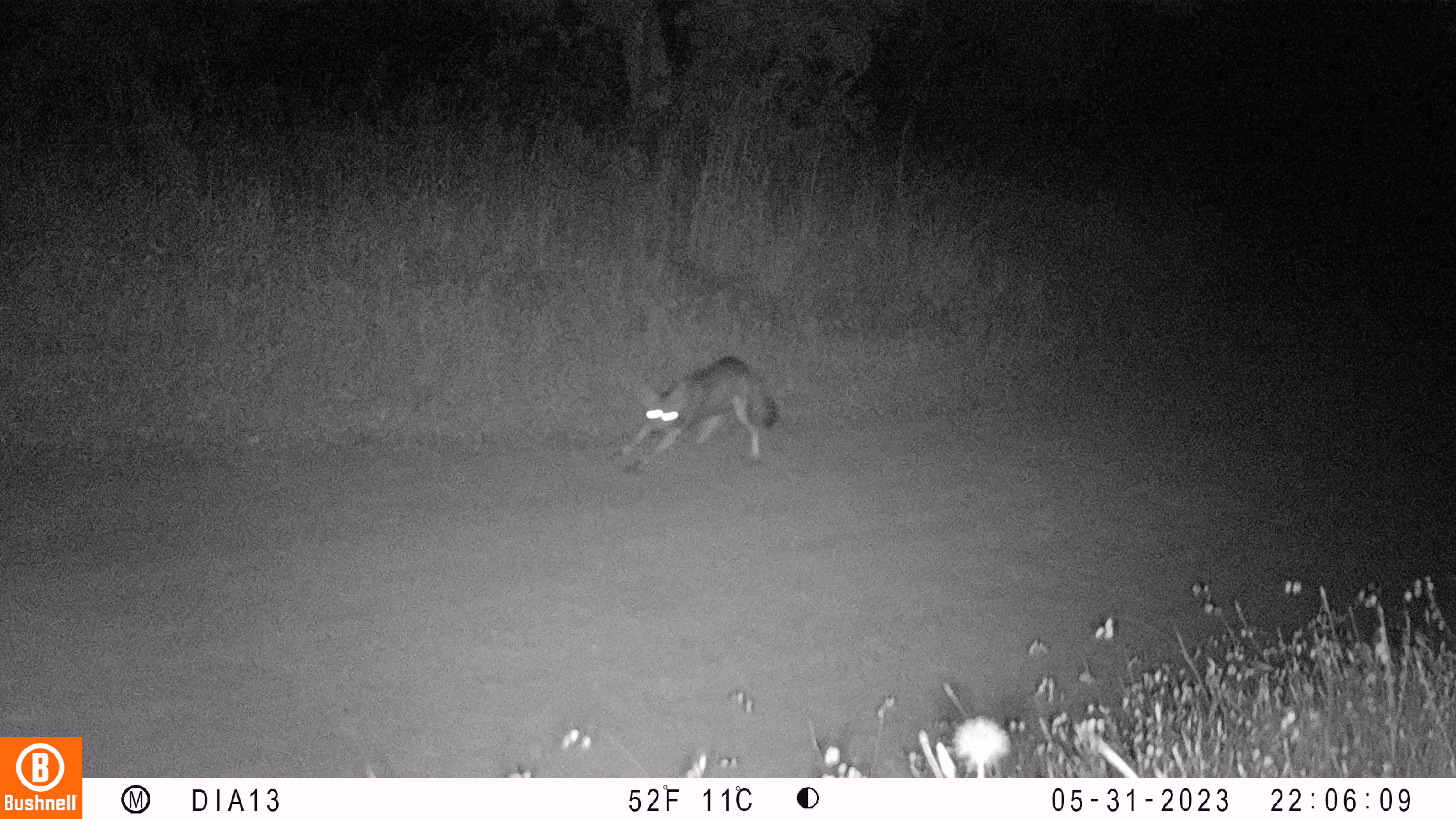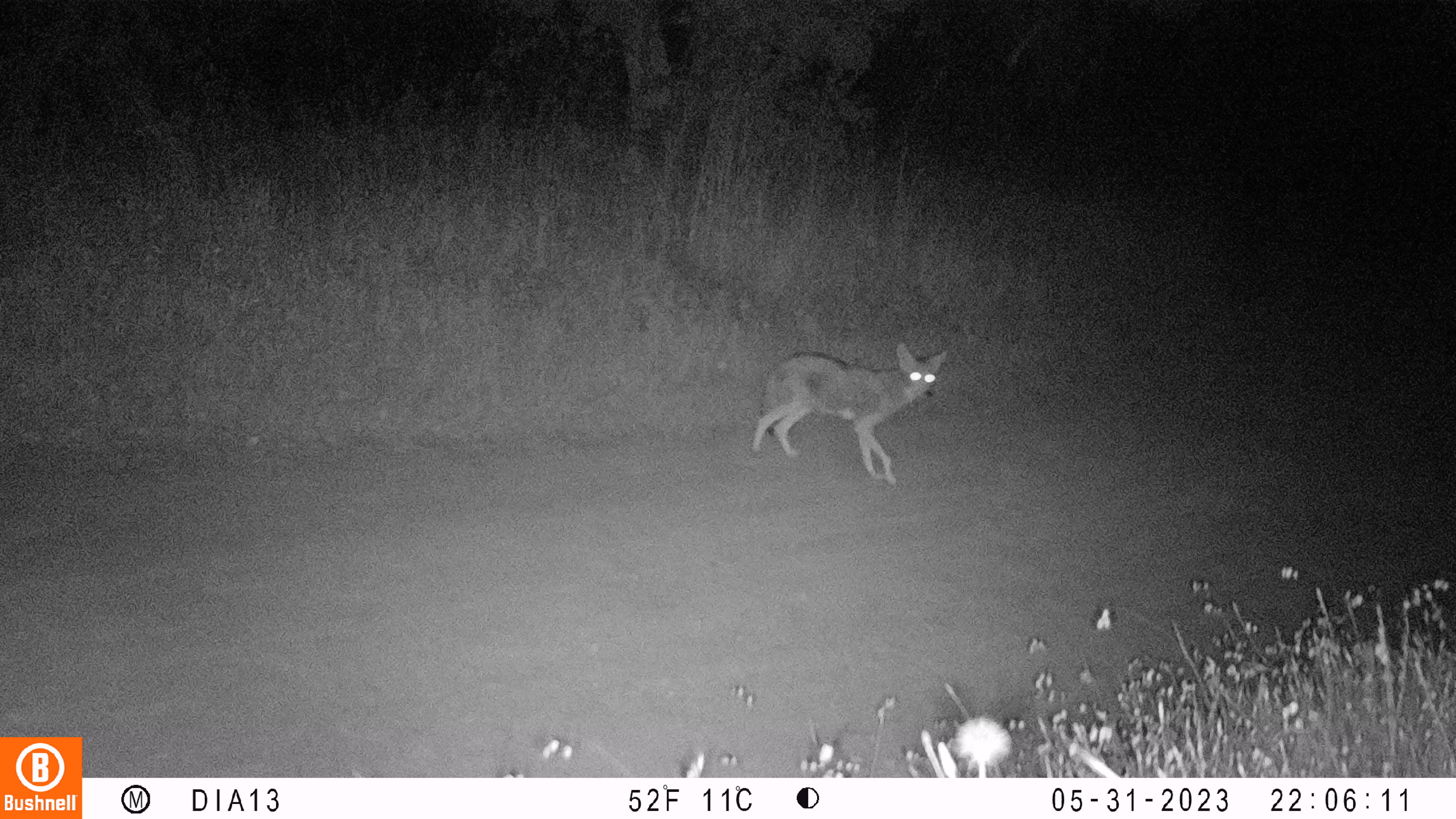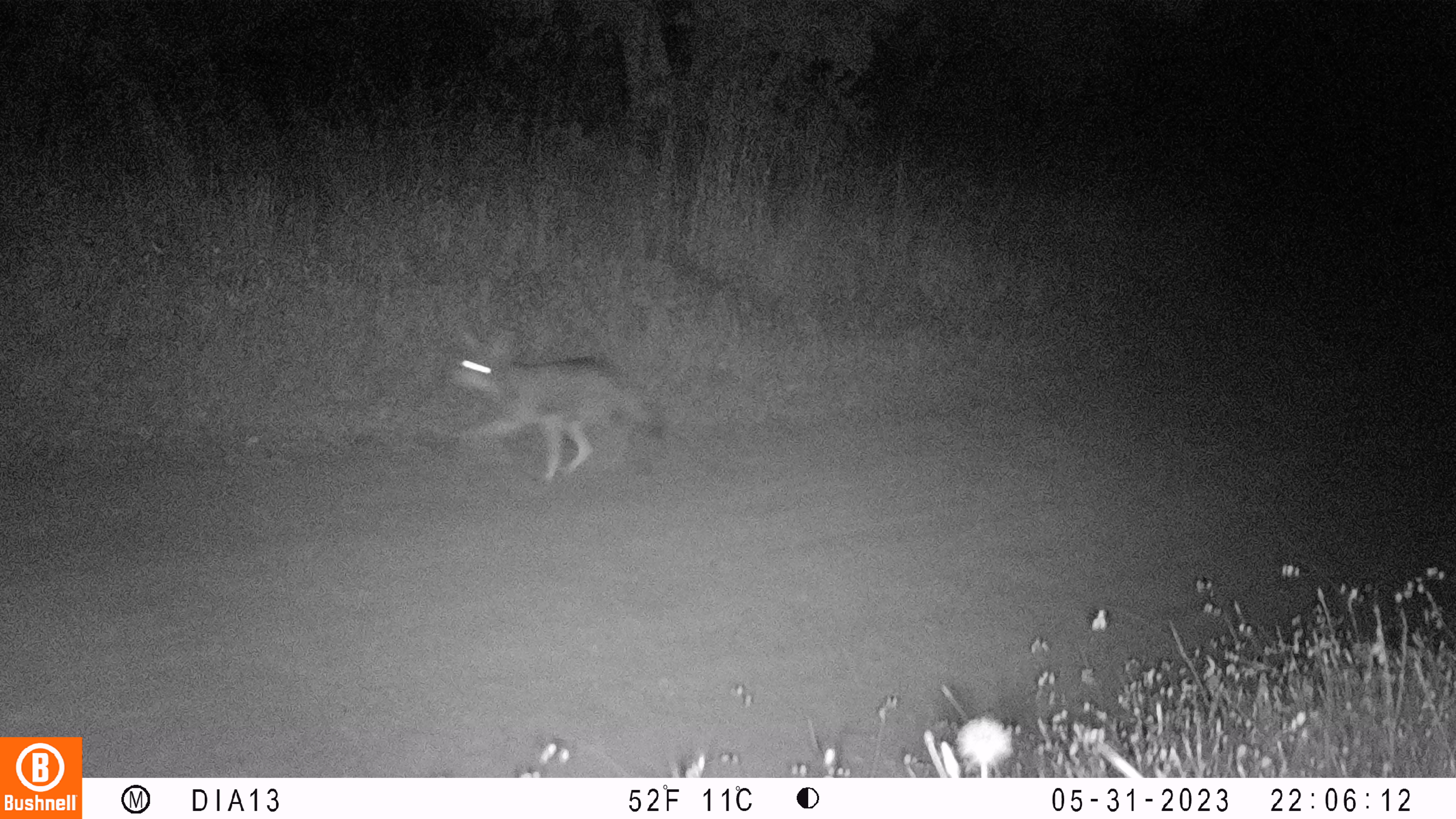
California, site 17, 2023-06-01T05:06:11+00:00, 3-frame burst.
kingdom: Animalia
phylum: Chordata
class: Mammalia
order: Carnivora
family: Canidae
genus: Canis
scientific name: Canis latrans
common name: coyote